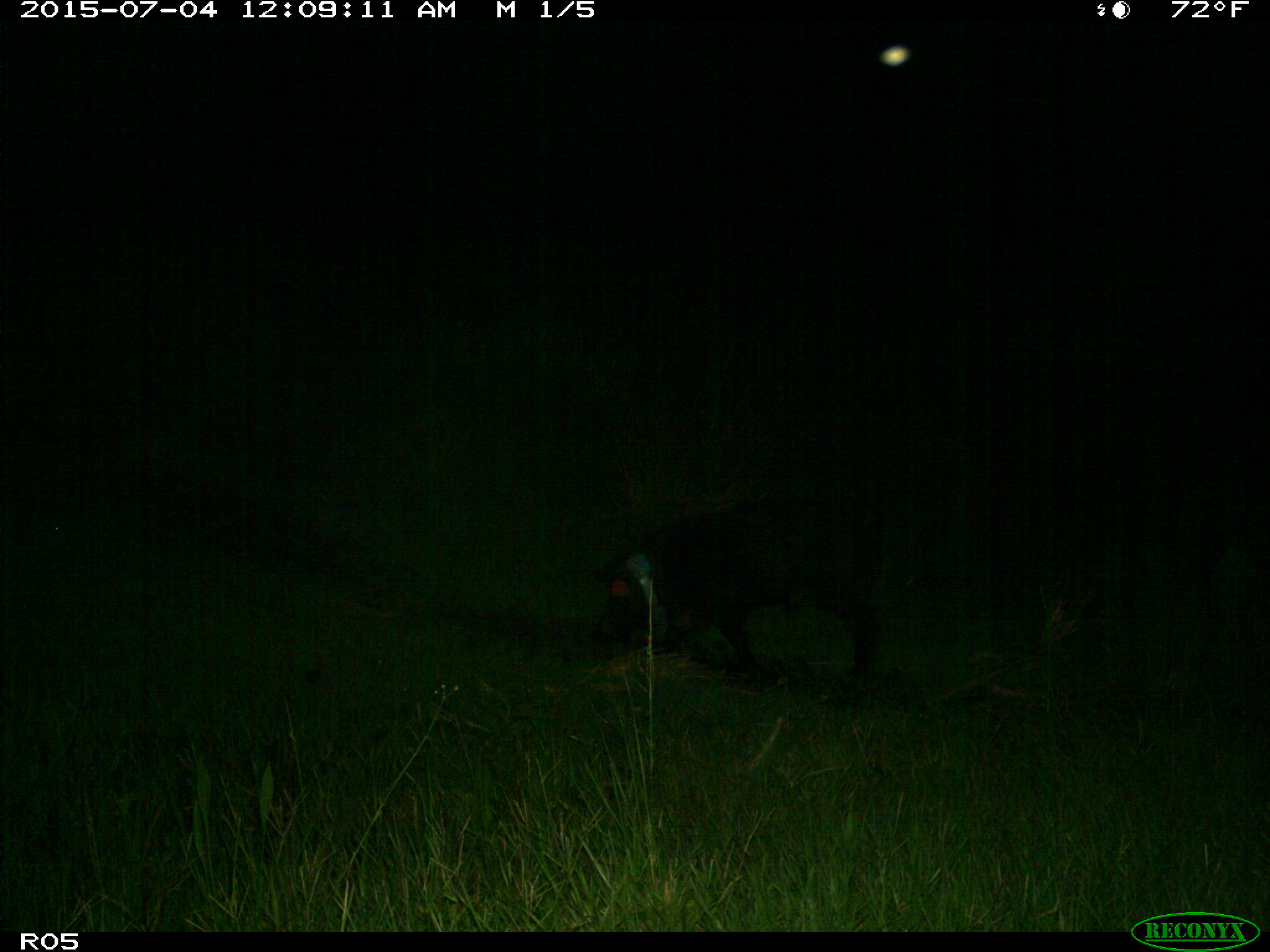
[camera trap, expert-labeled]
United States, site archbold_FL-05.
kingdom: Animalia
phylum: Chordata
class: Mammalia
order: Artiodactyla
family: Suidae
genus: Sus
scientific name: Sus scrofa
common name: wild boar